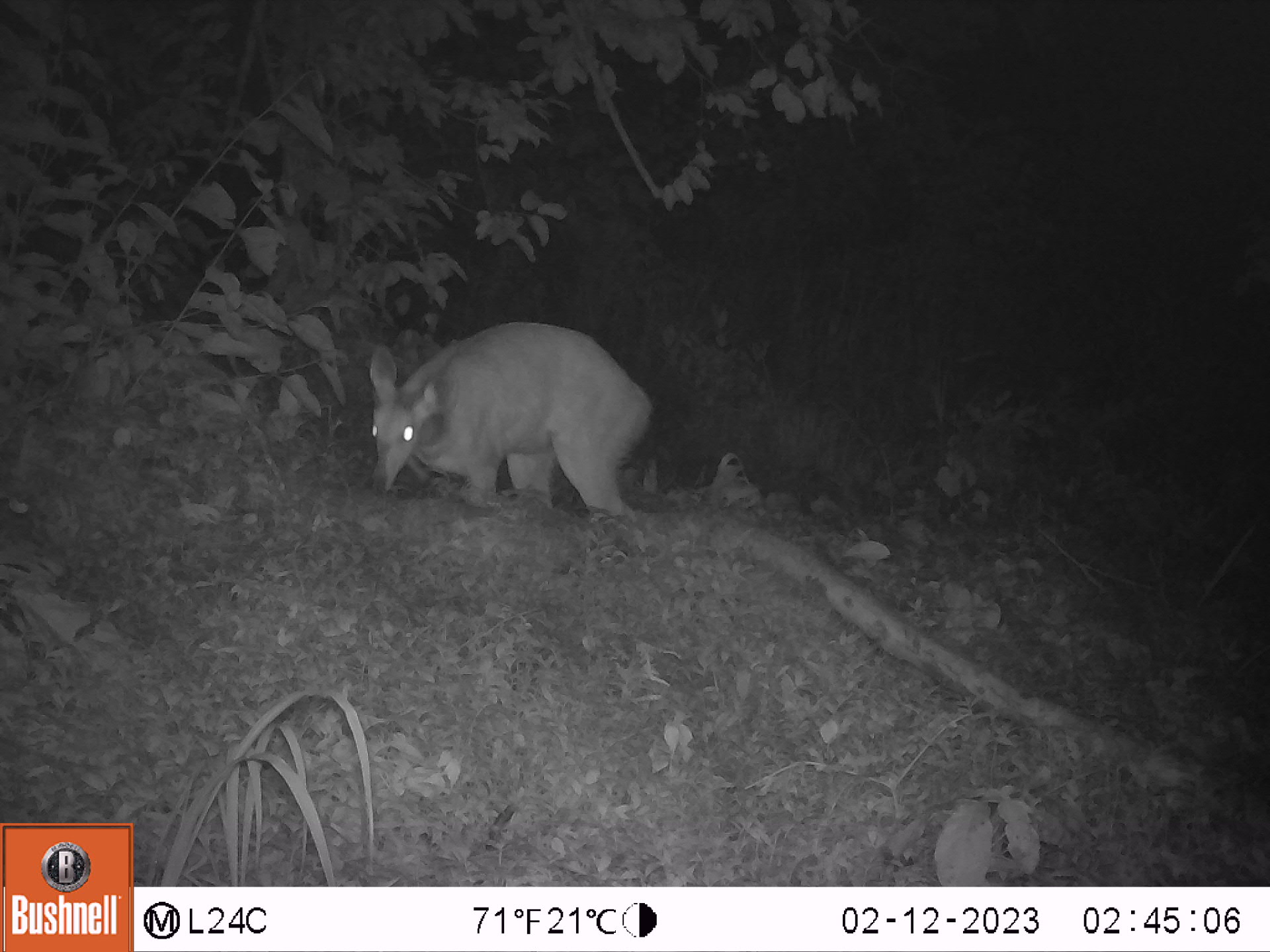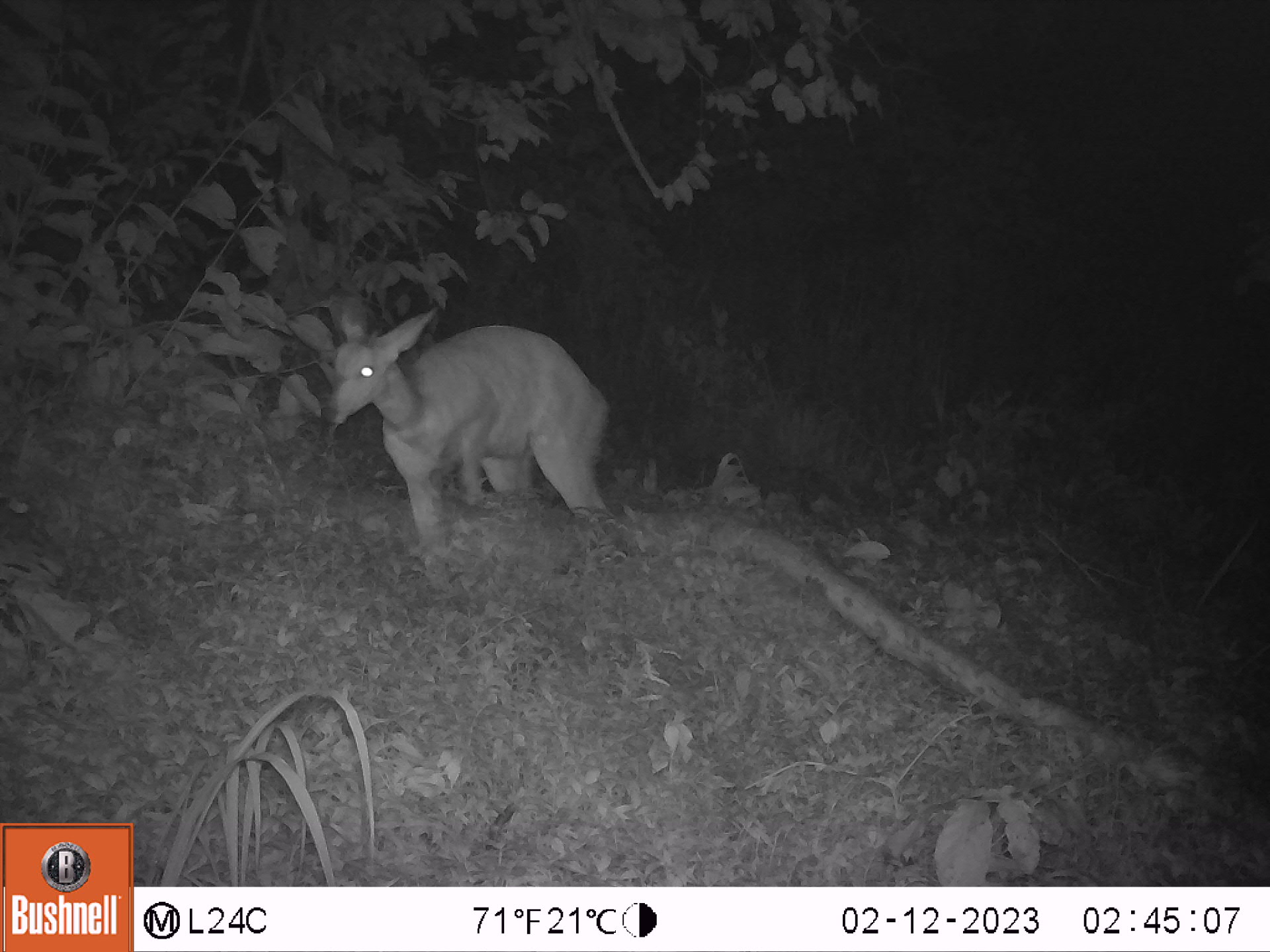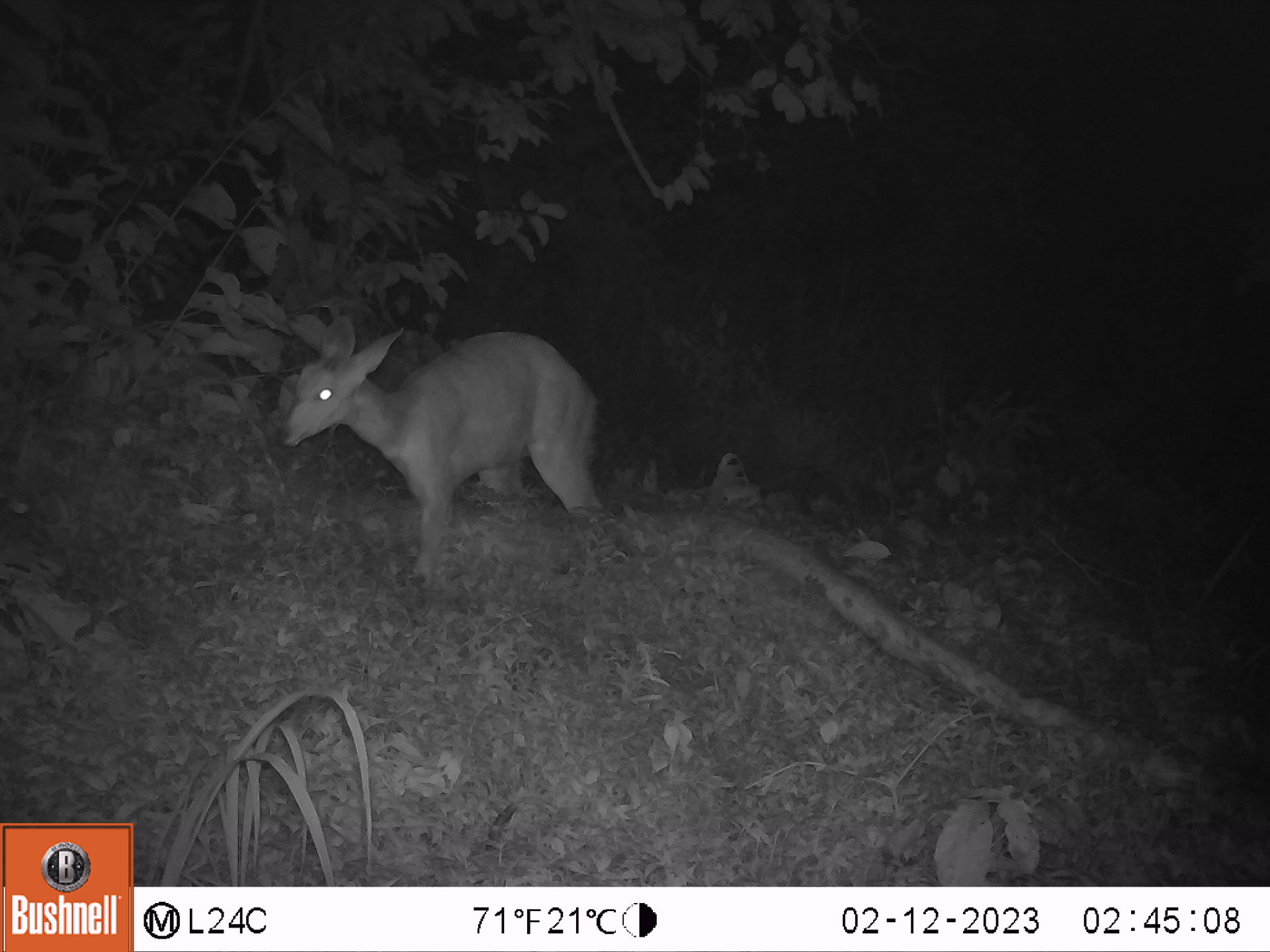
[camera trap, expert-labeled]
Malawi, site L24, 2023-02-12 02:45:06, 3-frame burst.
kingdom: Animalia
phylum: Chordata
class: Mammalia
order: Artiodactyla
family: Bovidae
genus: Tragelaphus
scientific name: Tragelaphus sylvaticus sylvaticus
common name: cape bushbuck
Cape bushbuck (Tragelaphus sylvaticus sylvaticus), count 1.